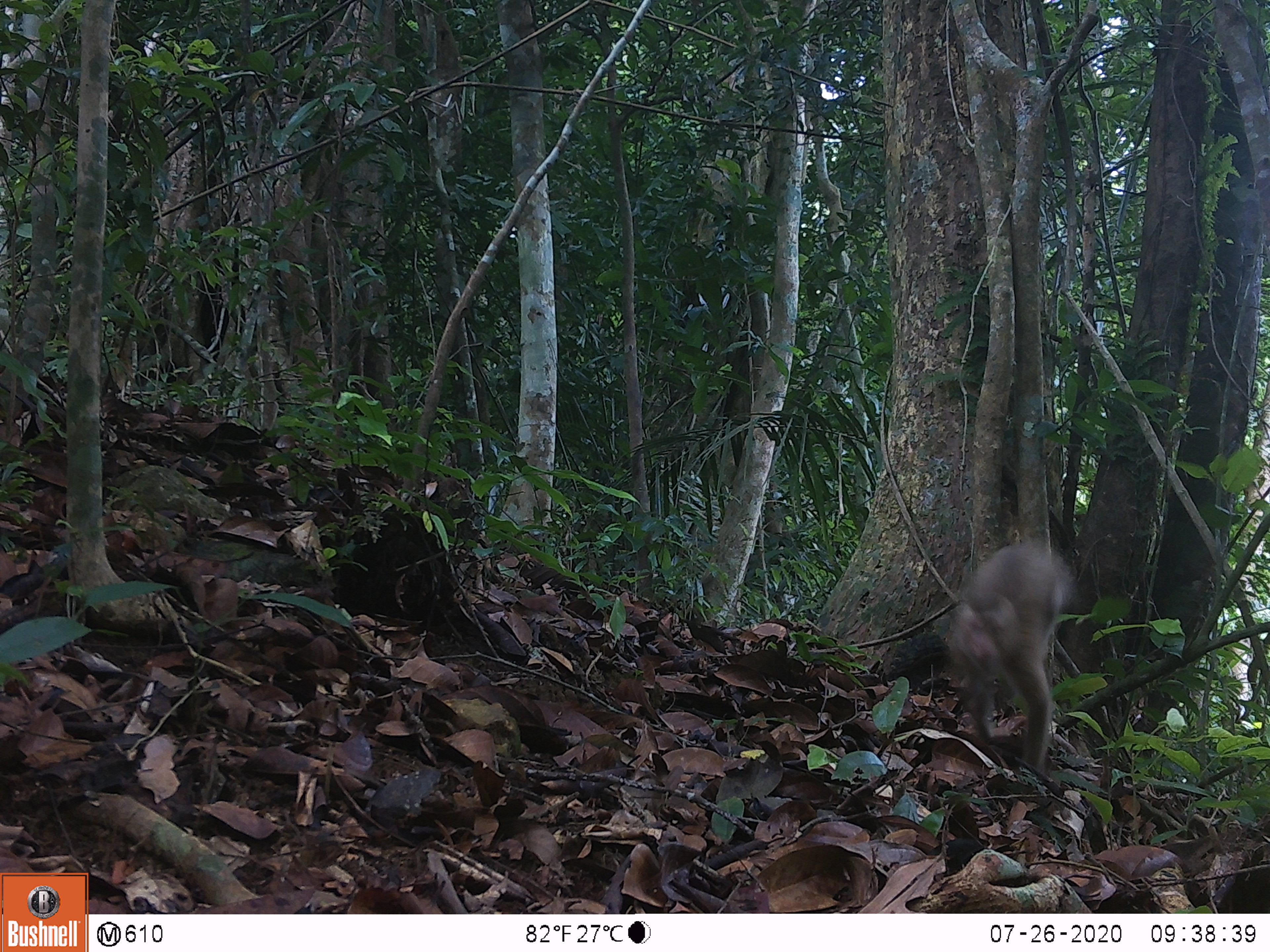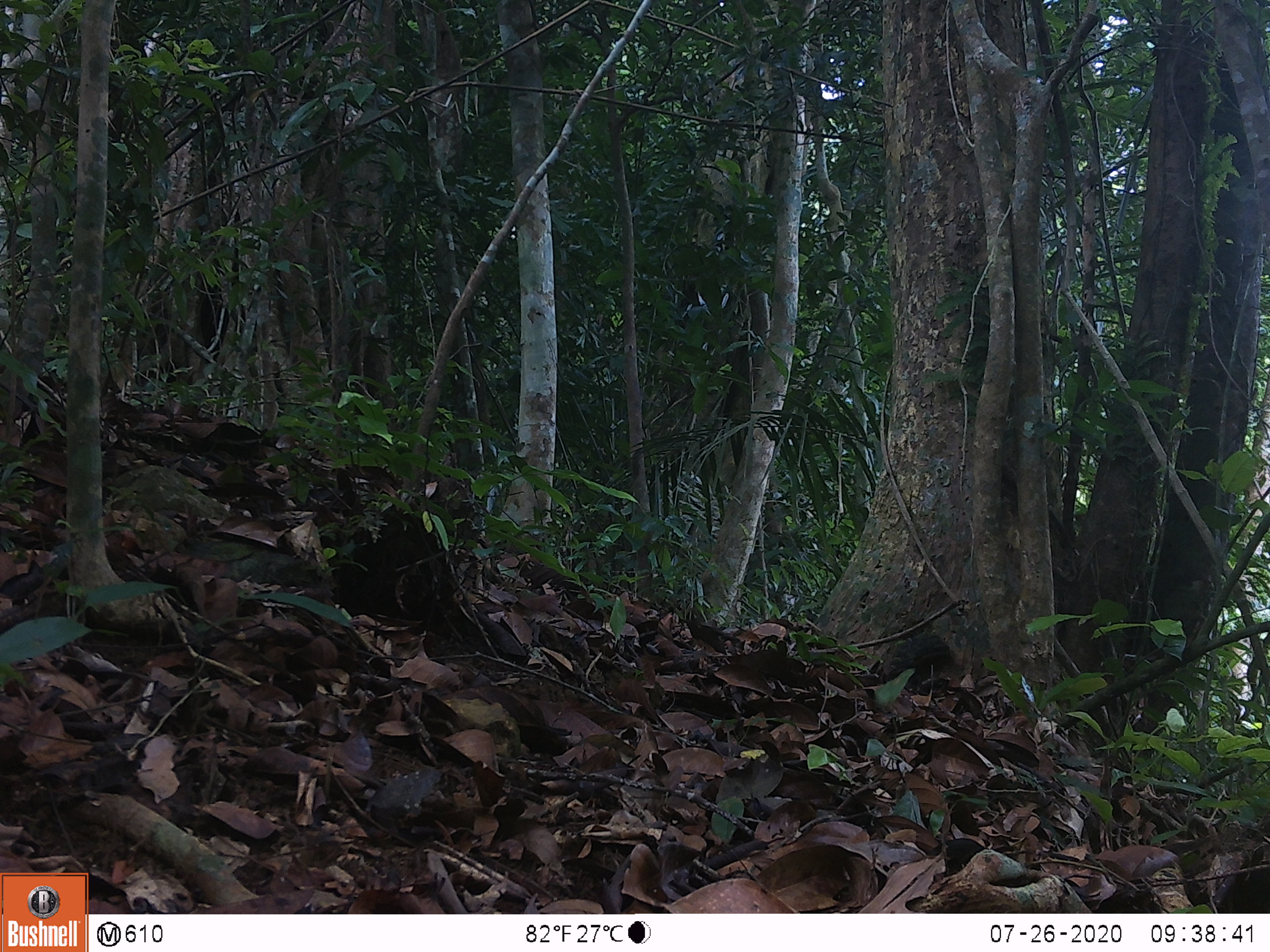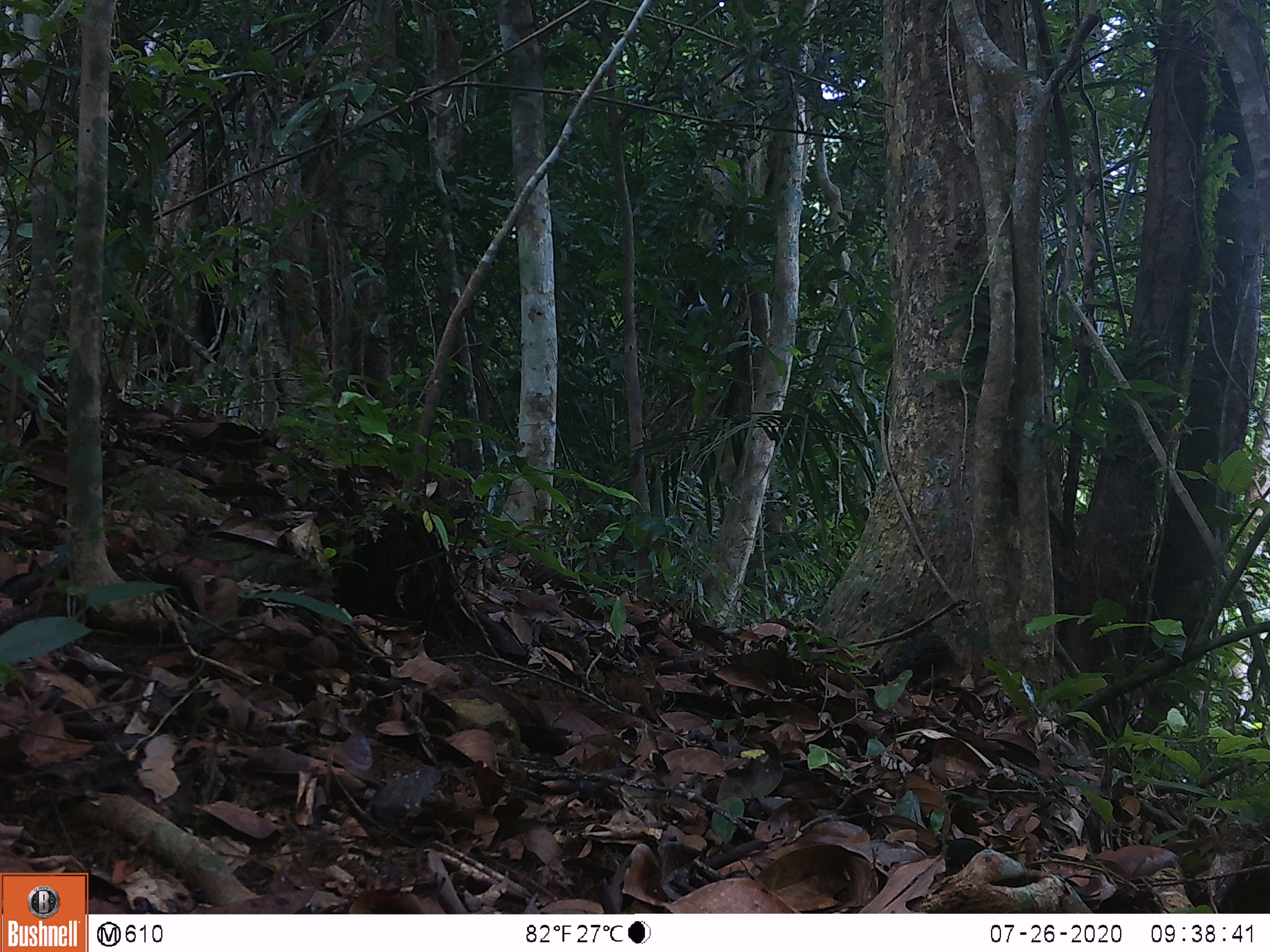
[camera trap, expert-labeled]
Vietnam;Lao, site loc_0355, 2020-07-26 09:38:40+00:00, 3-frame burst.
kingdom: Animalia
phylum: Chordata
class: Mammalia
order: Primates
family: Cercopithecidae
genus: Macaca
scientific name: Macaca nemestrina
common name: pig-tailed macaque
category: pig tailed macaque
Pig tailed macaque (pig-tailed macaque) (Macaca nemestrina). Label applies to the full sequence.